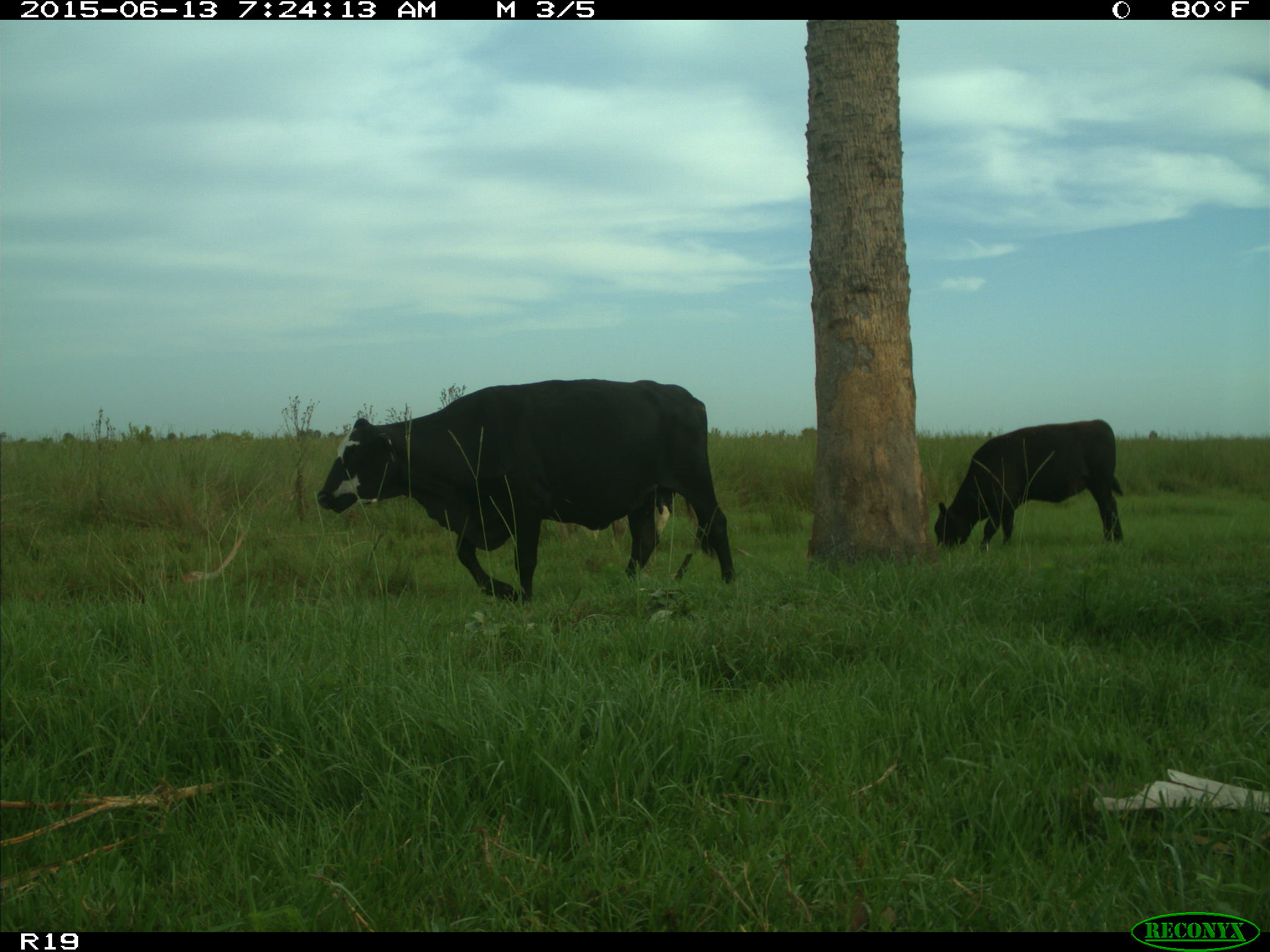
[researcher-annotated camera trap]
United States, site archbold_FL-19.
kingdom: Animalia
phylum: Chordata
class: Mammalia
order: Artiodactyla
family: Bovidae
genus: Bos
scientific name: Bos taurus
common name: domestic cow